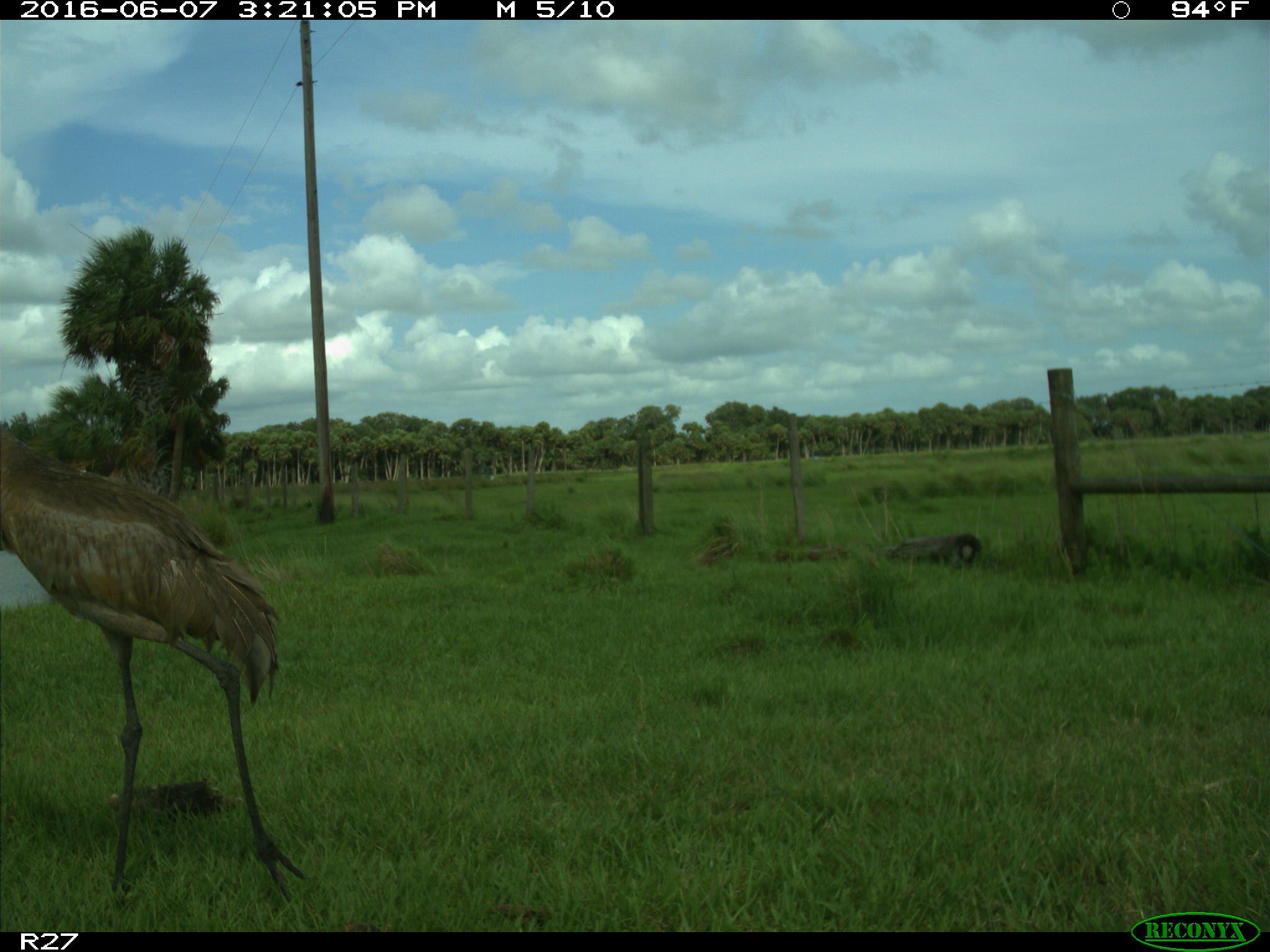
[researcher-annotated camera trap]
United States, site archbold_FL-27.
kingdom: Animalia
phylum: Chordata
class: Aves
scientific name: Aves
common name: birds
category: unidentified bird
Unidentified bird (birds) (Aves).